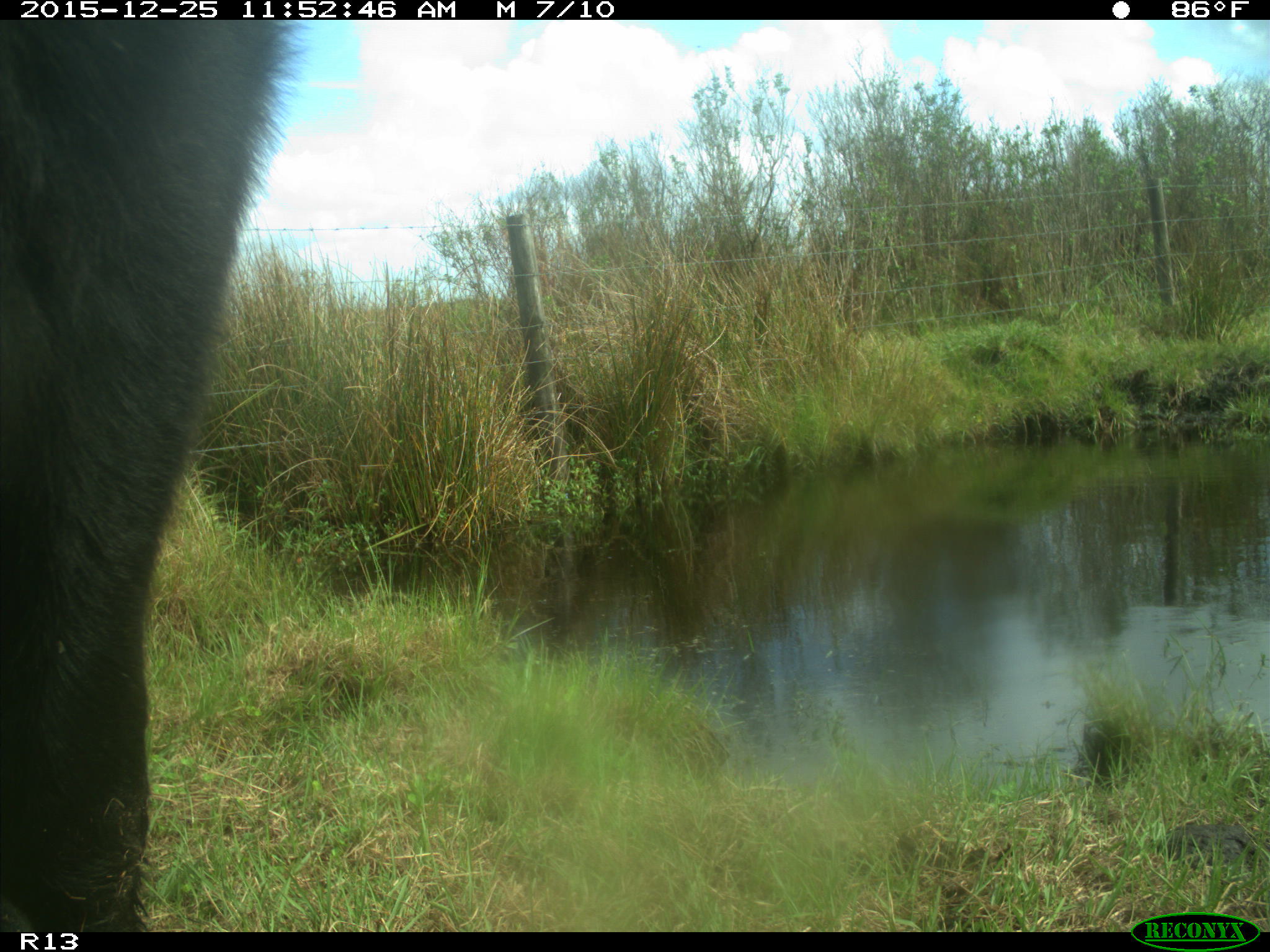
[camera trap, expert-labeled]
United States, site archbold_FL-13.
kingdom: Animalia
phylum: Chordata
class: Mammalia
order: Artiodactyla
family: Bovidae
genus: Bos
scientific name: Bos taurus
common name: domestic cow